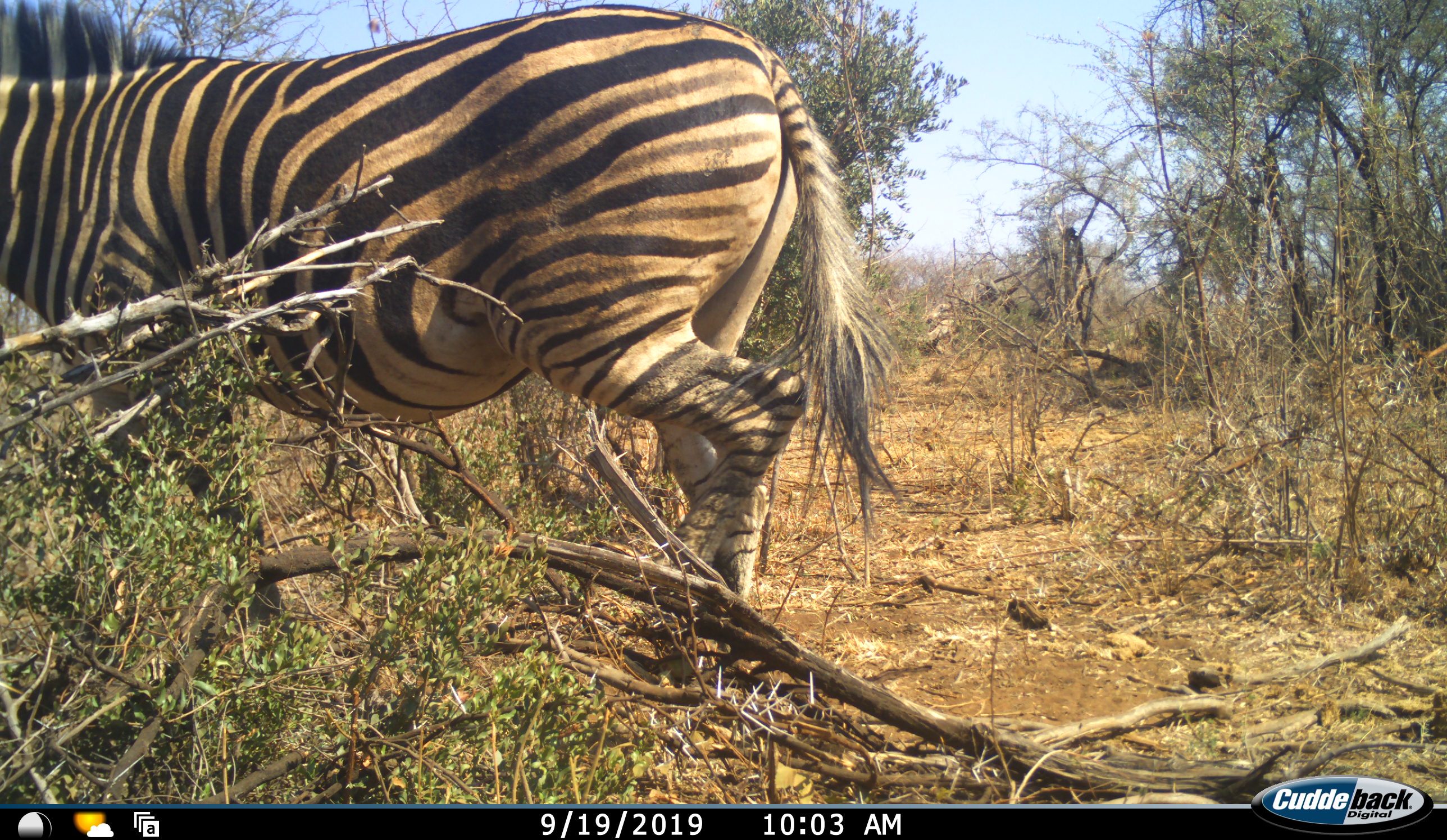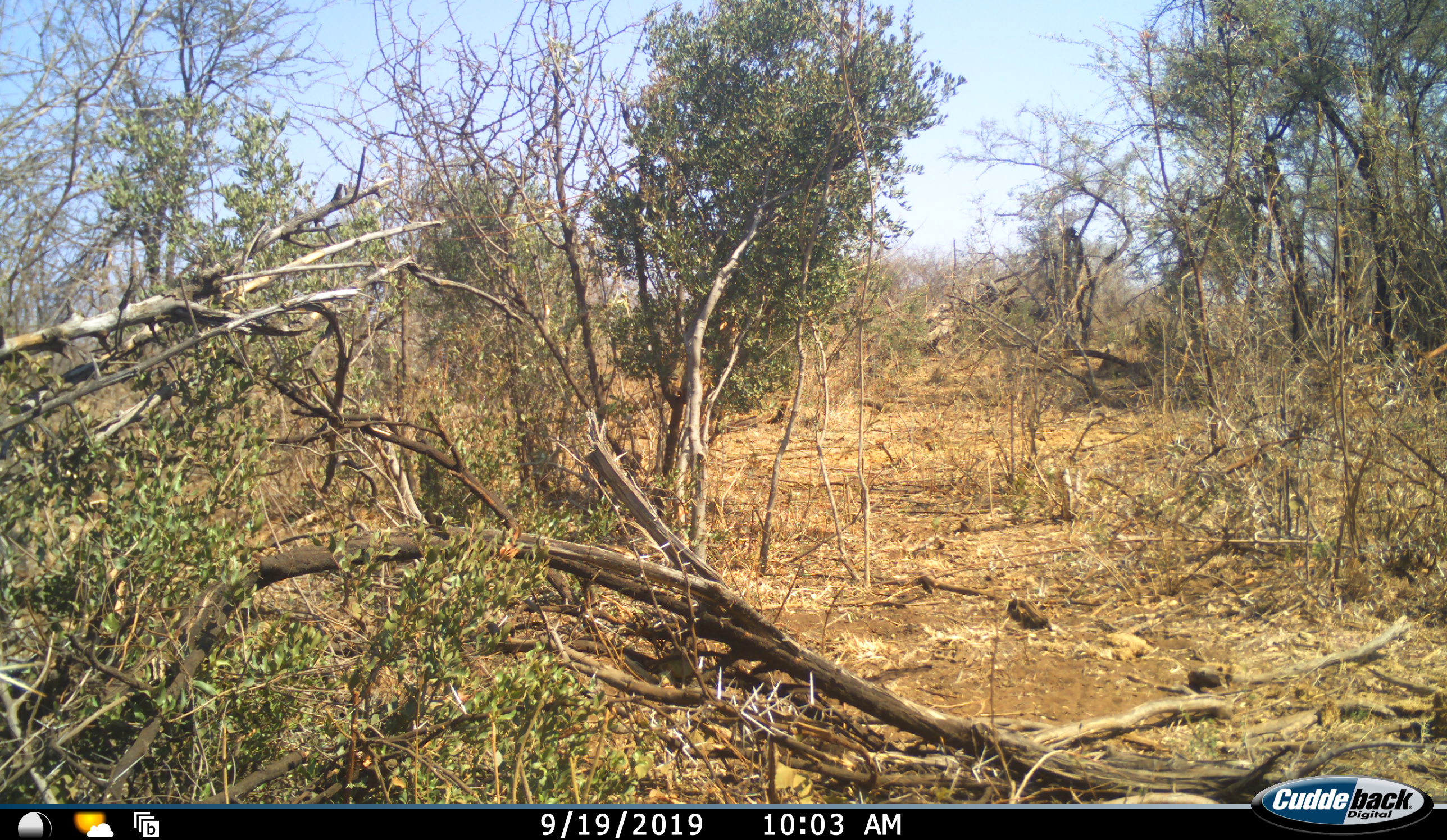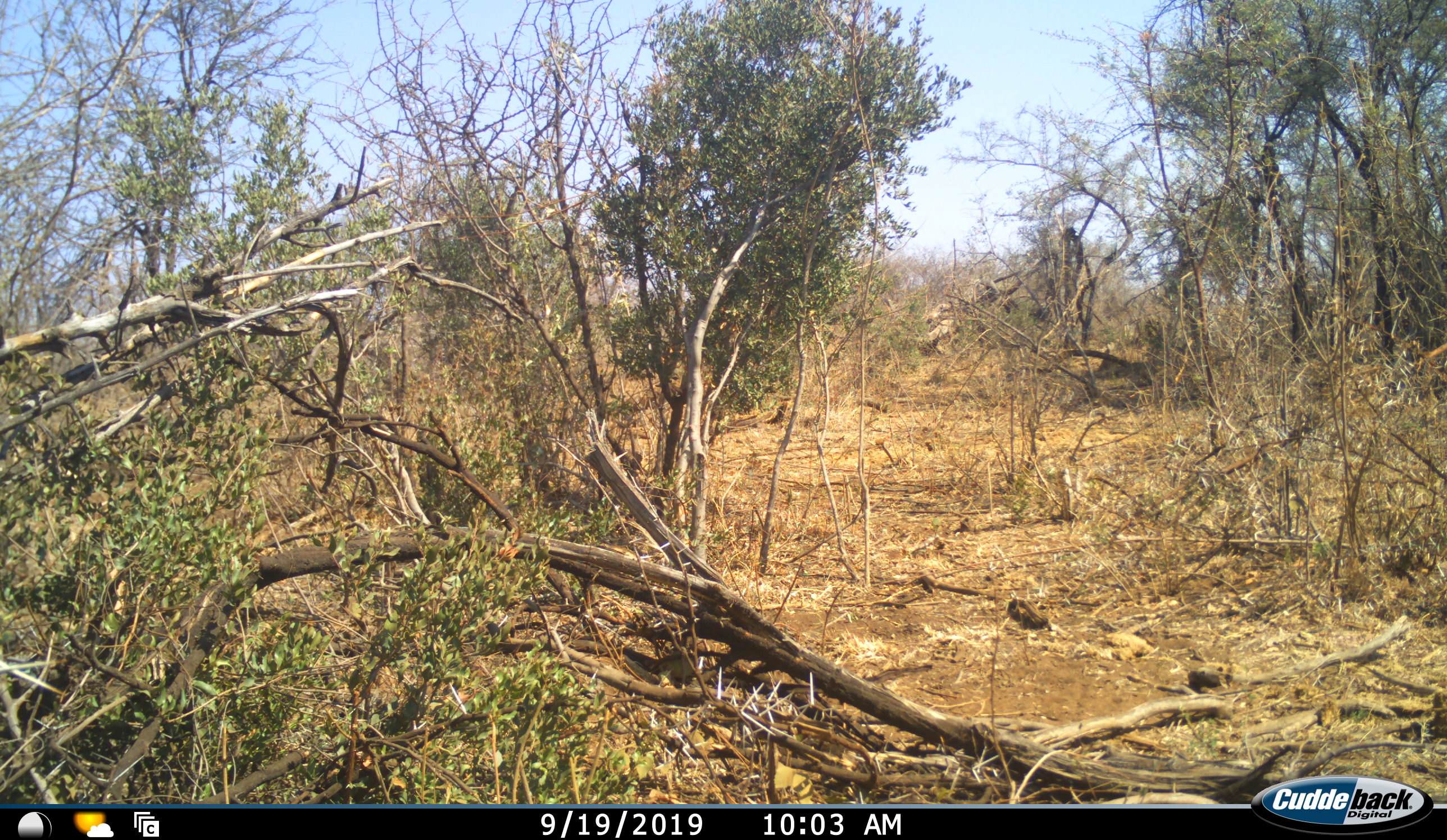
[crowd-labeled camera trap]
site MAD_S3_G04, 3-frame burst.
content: unidentified animal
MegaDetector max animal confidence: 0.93